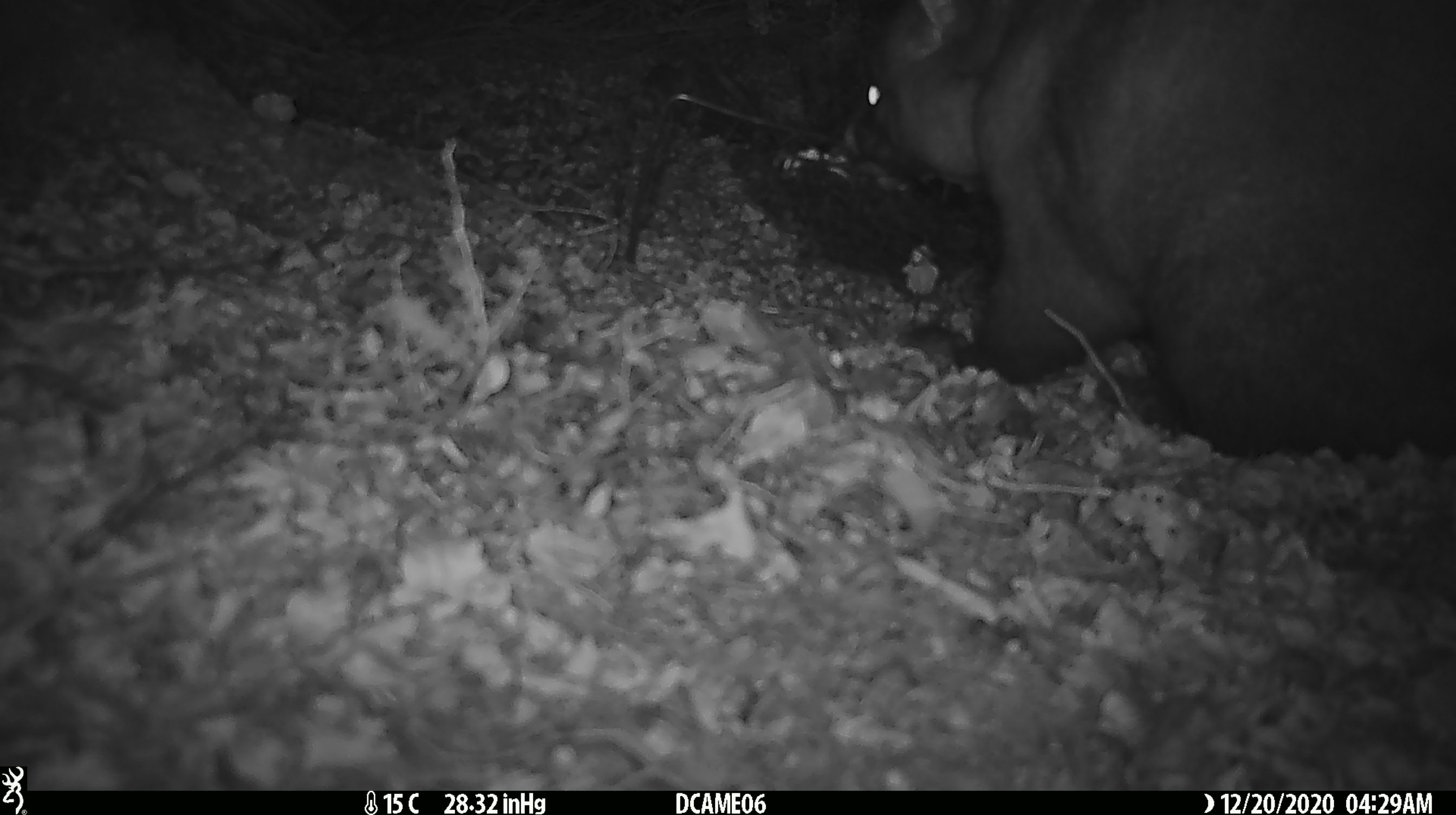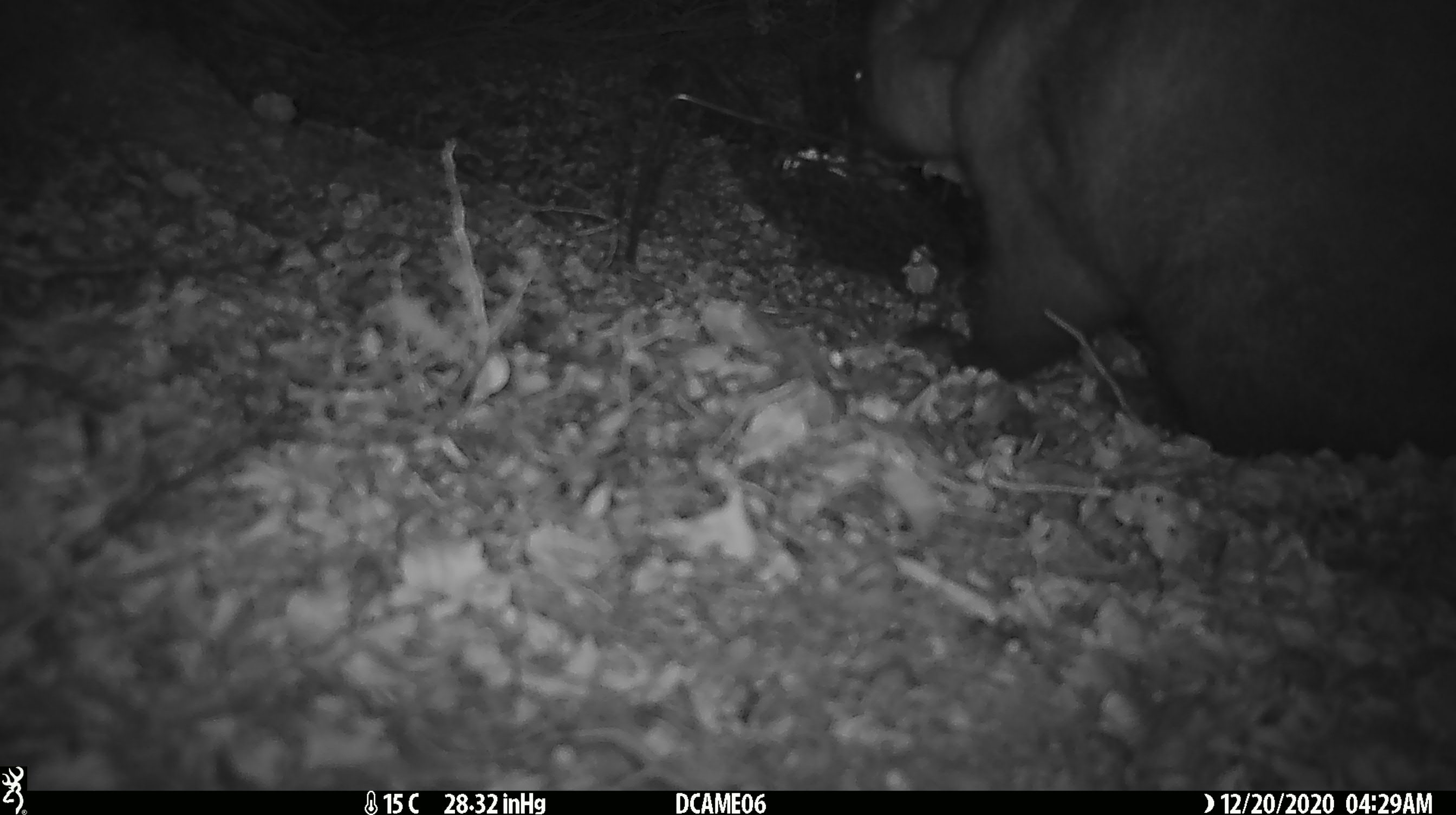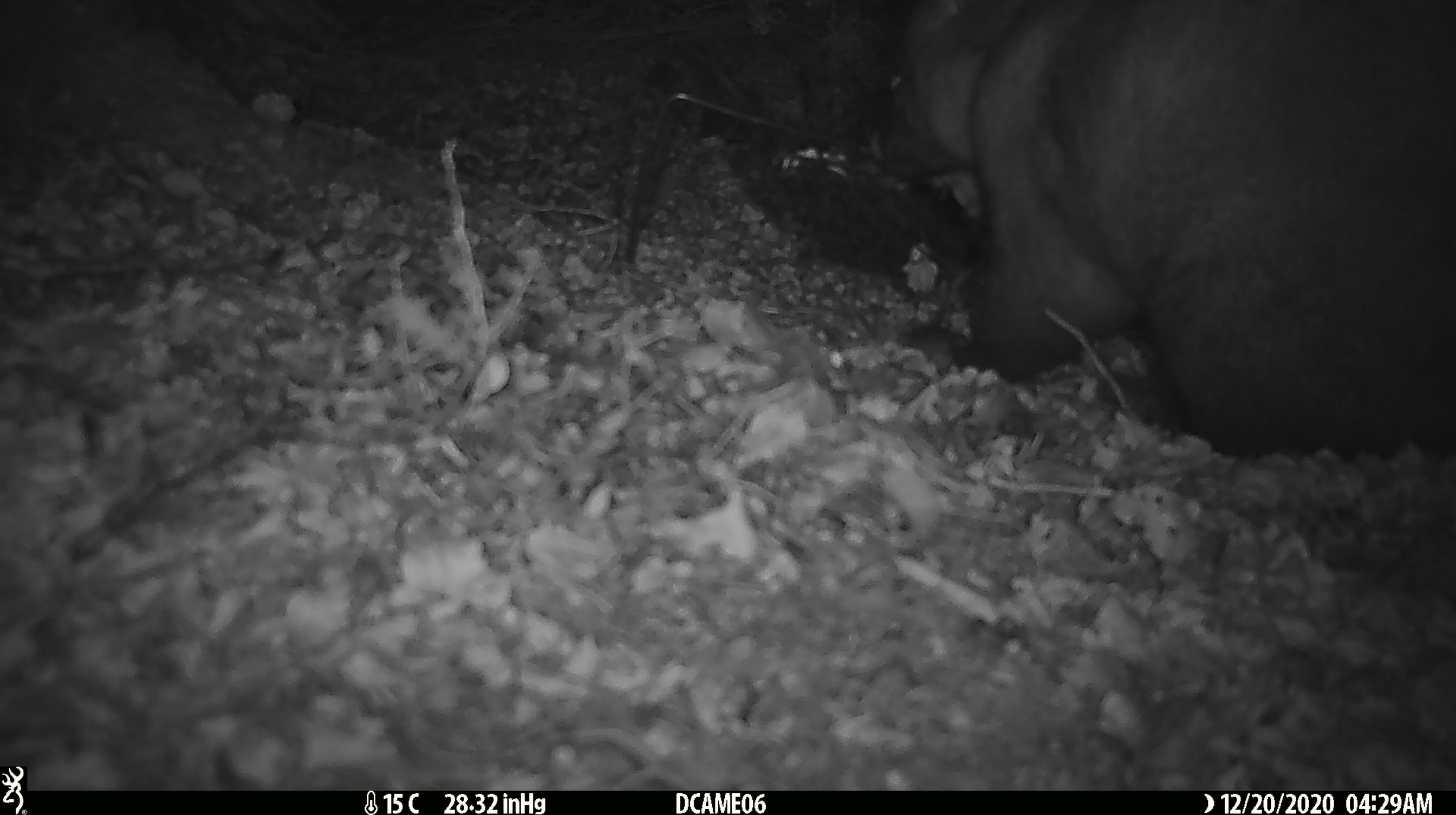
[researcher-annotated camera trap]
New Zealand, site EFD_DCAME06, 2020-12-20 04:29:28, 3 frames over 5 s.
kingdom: Animalia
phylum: Chordata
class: Mammalia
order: Diprotodontia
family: Phalangeridae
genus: Trichosurus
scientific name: Trichosurus vulpecula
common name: common brushtail possum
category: possum